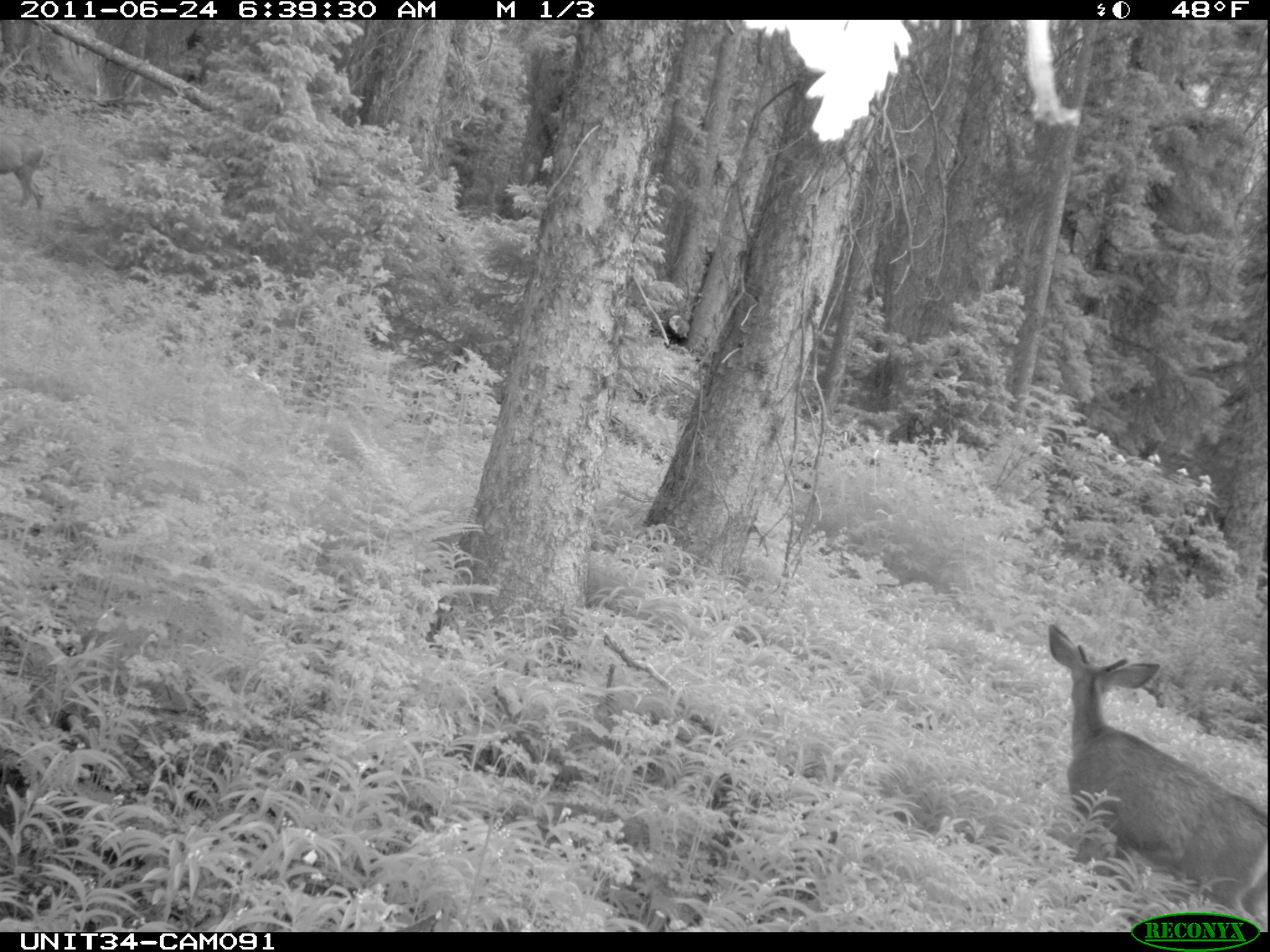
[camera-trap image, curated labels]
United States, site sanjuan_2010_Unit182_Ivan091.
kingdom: Animalia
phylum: Chordata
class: Mammalia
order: Artiodactyla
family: Cervidae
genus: Odocoileus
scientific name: Odocoileus hemionus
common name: mule deer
Odocoileus hemionus (mule deer).